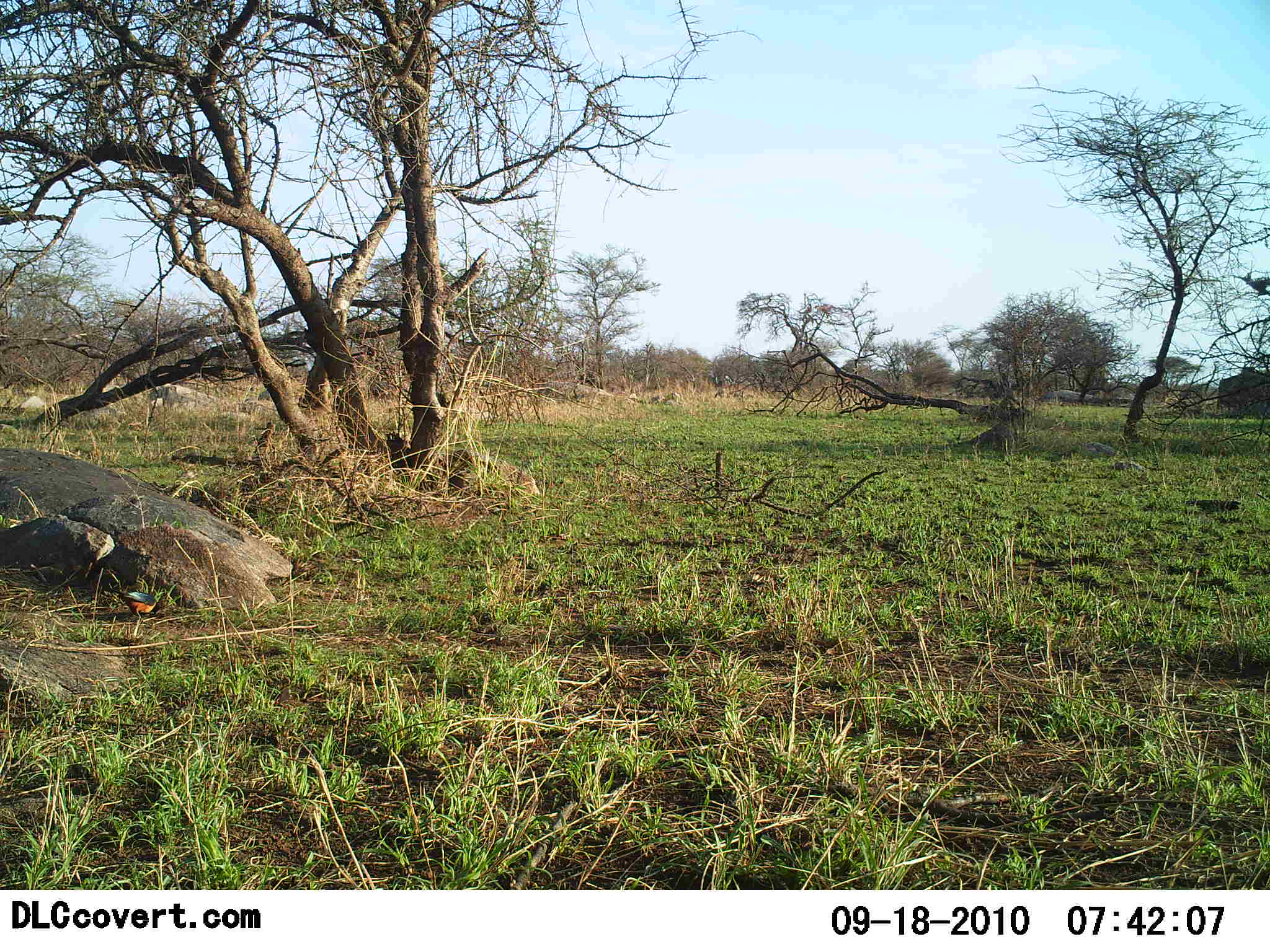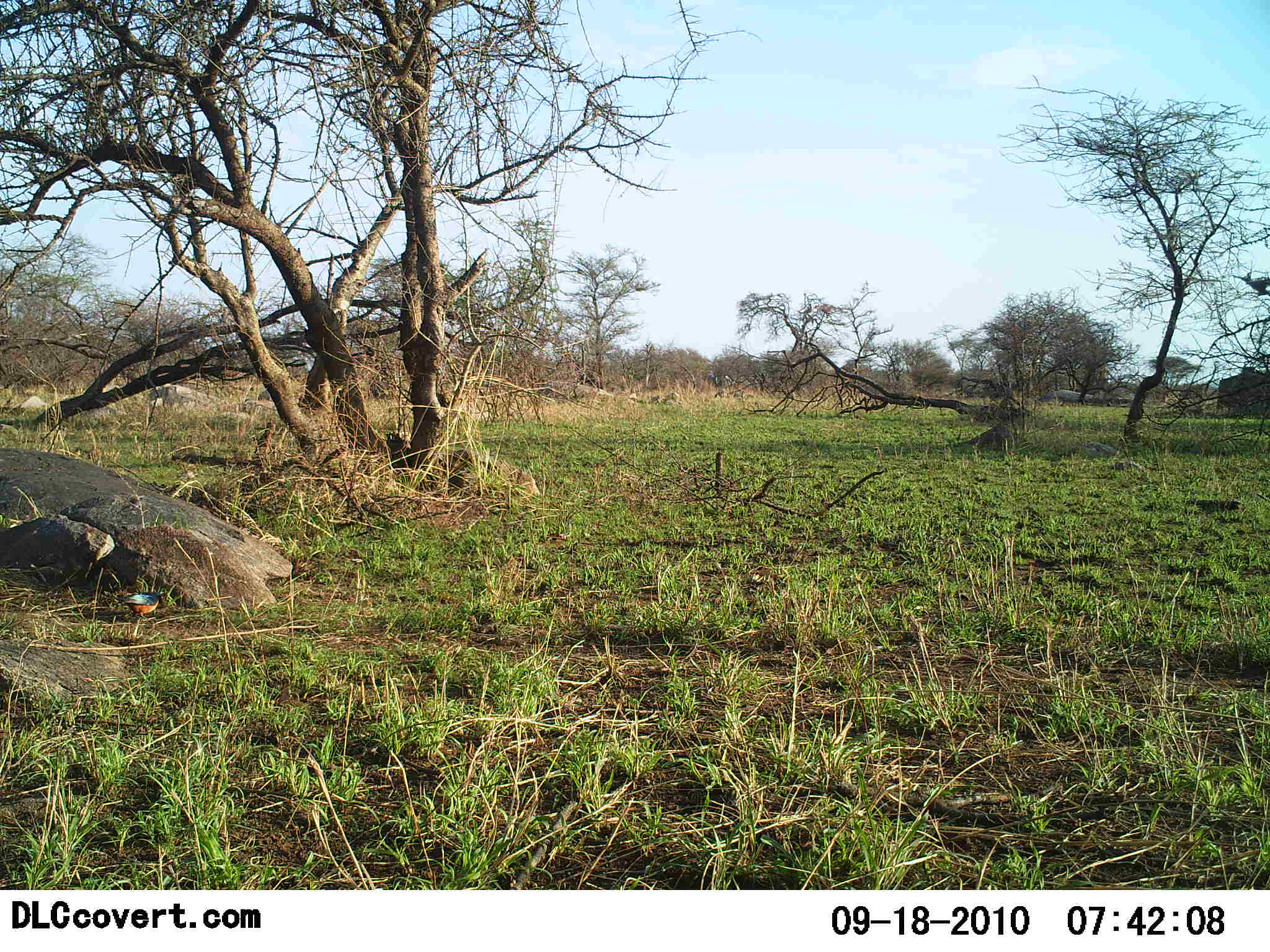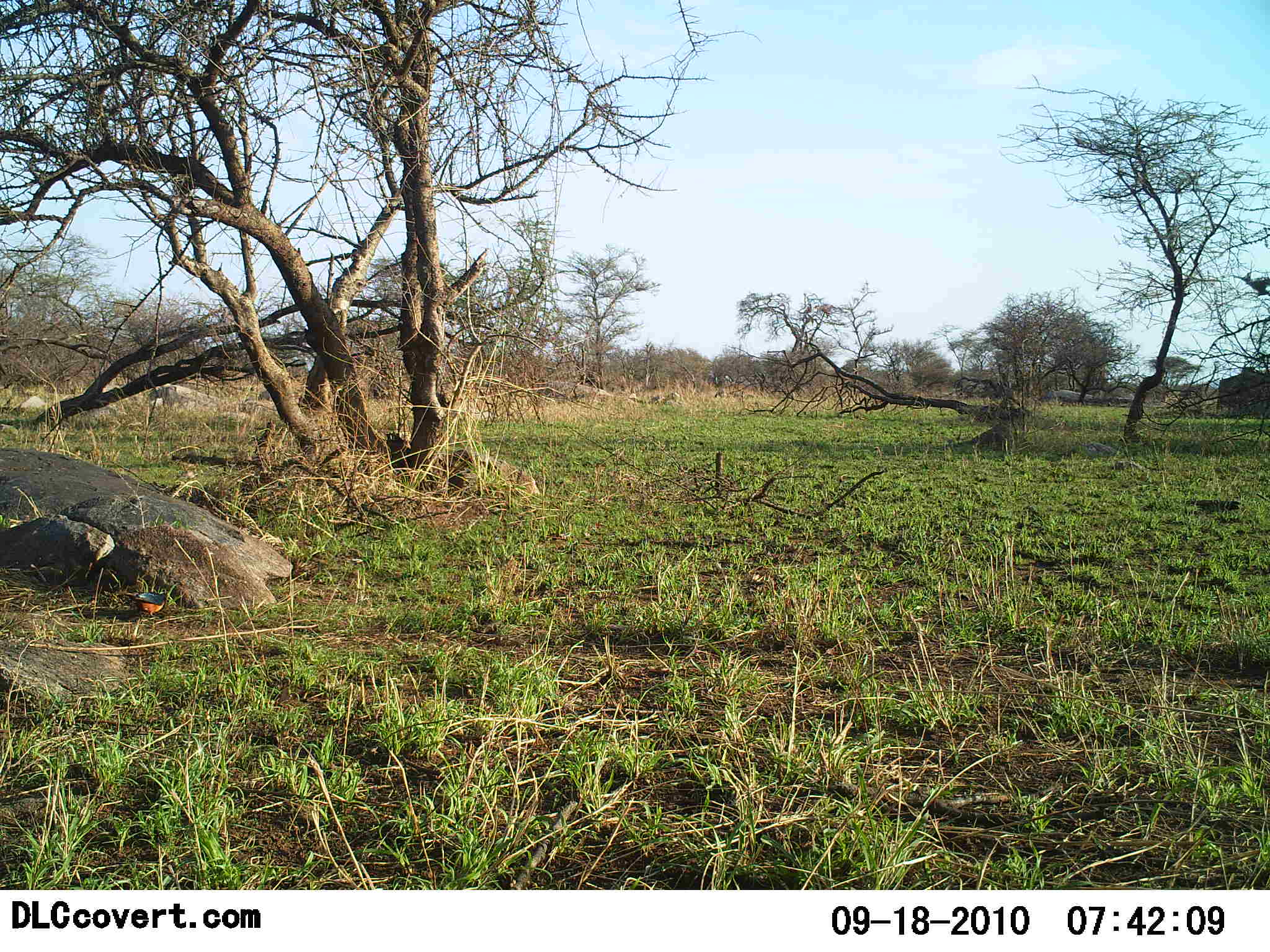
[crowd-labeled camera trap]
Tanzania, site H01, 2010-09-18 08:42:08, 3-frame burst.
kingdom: Animalia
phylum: Chordata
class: Aves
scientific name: Aves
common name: bird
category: otherbird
Otherbird (bird) (Aves), count 1. Behavior (volunteer vote fractions): standing 73%, resting 0%, moving 18%, interacting 0%. Young present (vote fraction): 0%. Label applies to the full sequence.